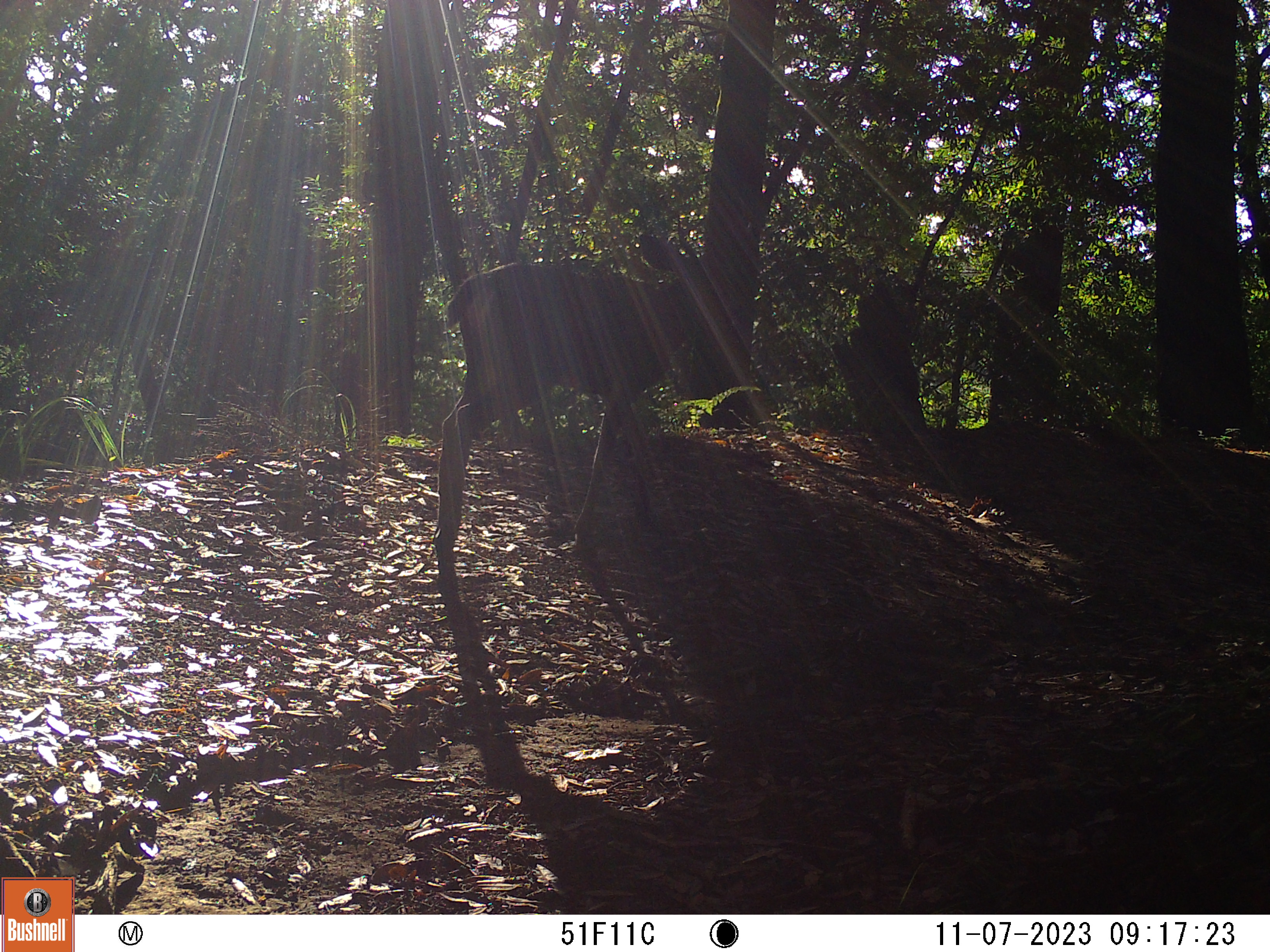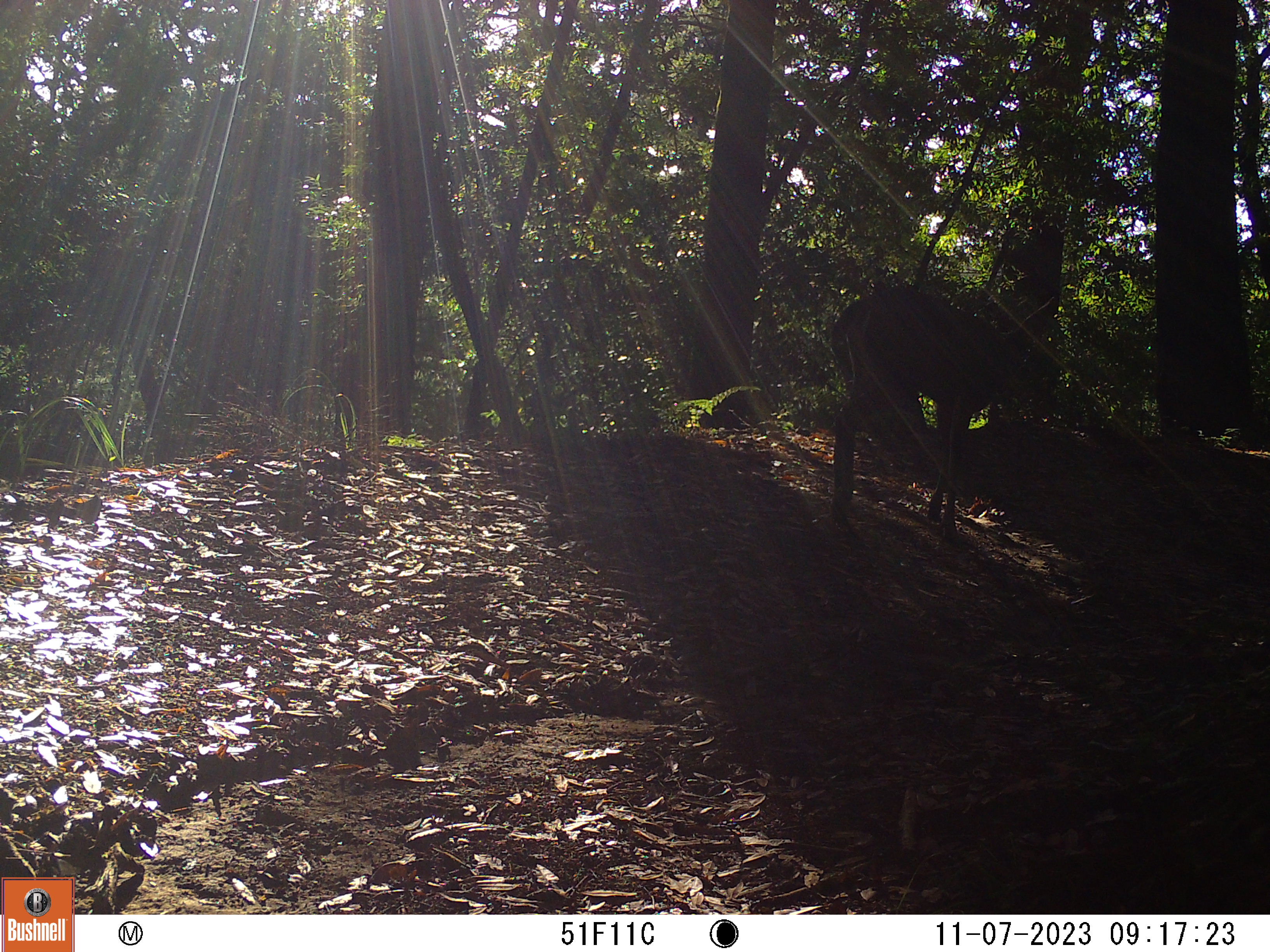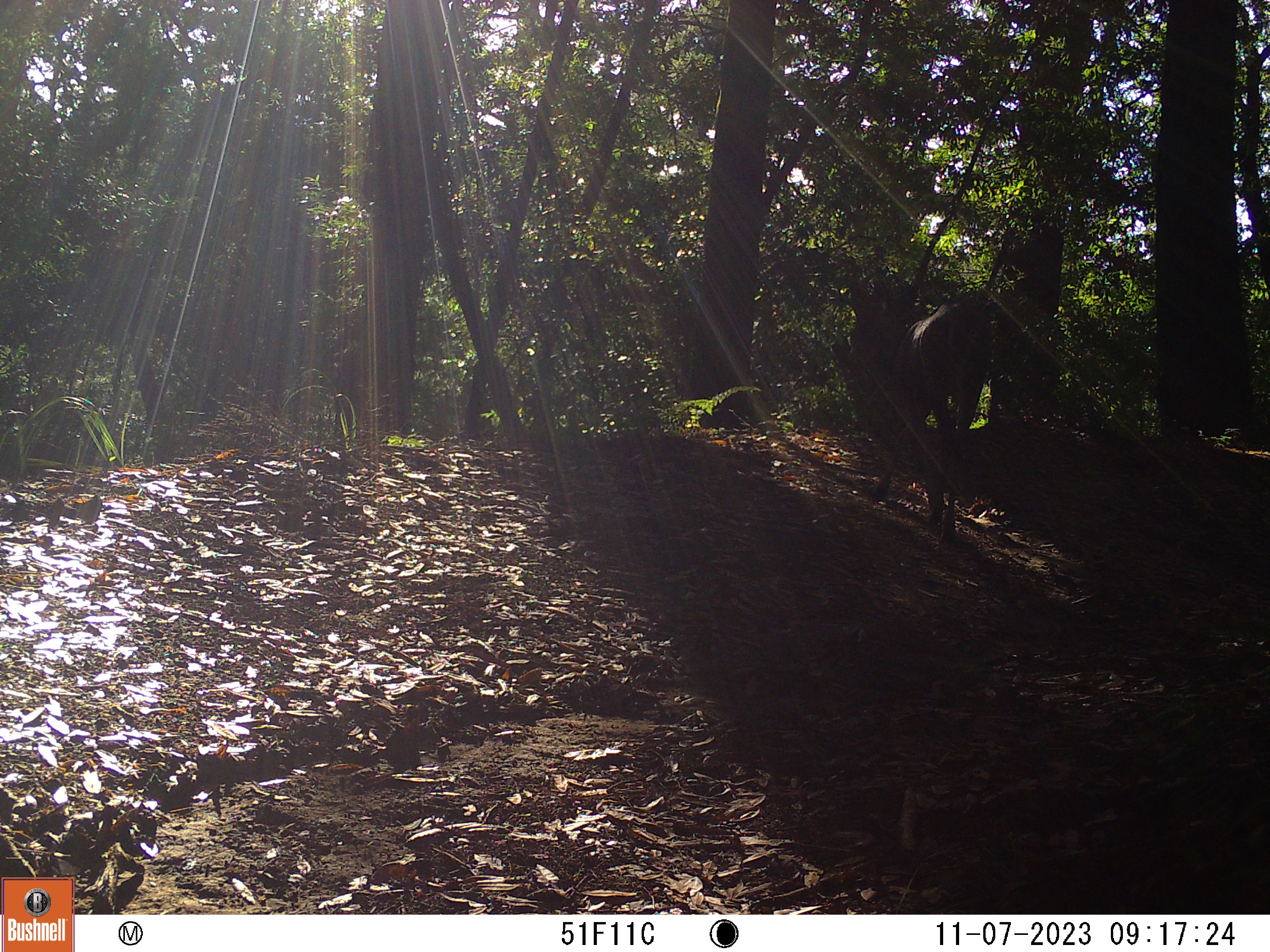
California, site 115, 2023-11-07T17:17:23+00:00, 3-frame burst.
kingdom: Animalia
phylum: Chordata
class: Mammalia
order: Artiodactyla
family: Cervidae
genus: Odocoileus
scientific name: Odocoileus hemionus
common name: mule deer